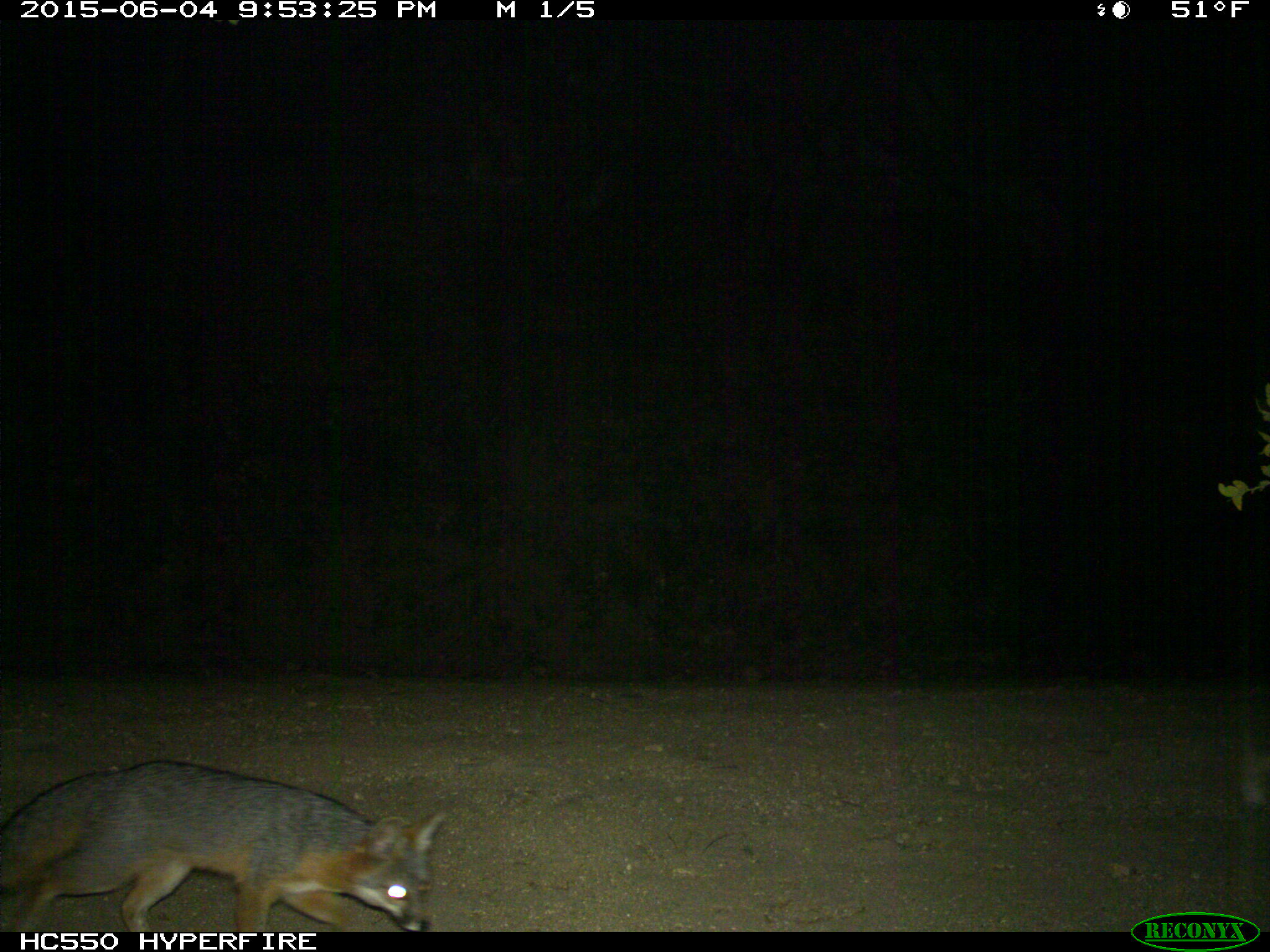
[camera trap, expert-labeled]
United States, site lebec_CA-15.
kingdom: Animalia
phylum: Chordata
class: Mammalia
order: Carnivora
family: Canidae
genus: Urocyon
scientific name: Urocyon cinereoargenteus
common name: gray fox